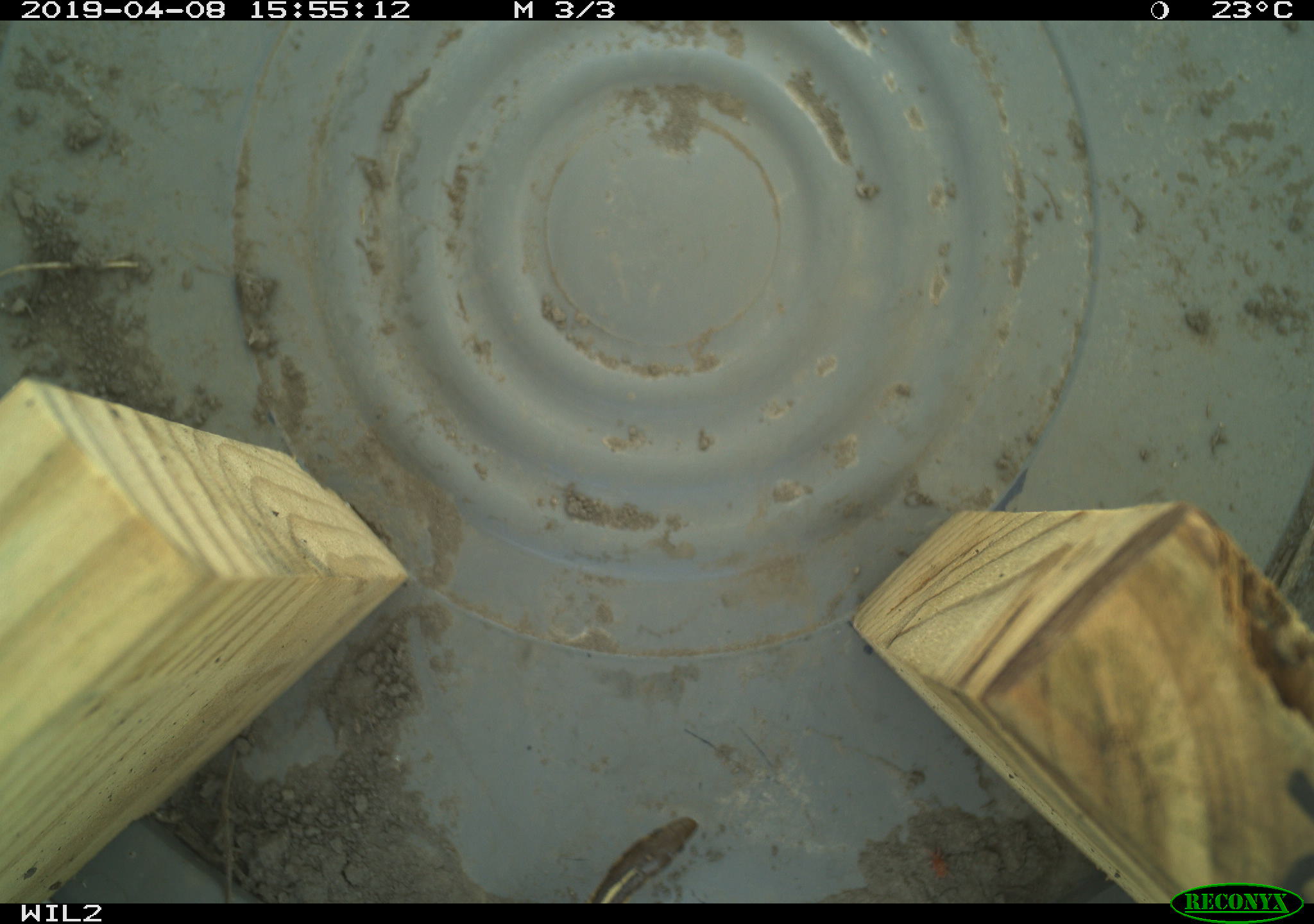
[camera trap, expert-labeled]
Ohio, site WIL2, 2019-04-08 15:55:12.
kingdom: Animalia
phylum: Chordata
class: Reptilia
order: Squamata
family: Colubridae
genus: Thamnophis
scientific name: Thamnophis butleri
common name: butler's gartersnake